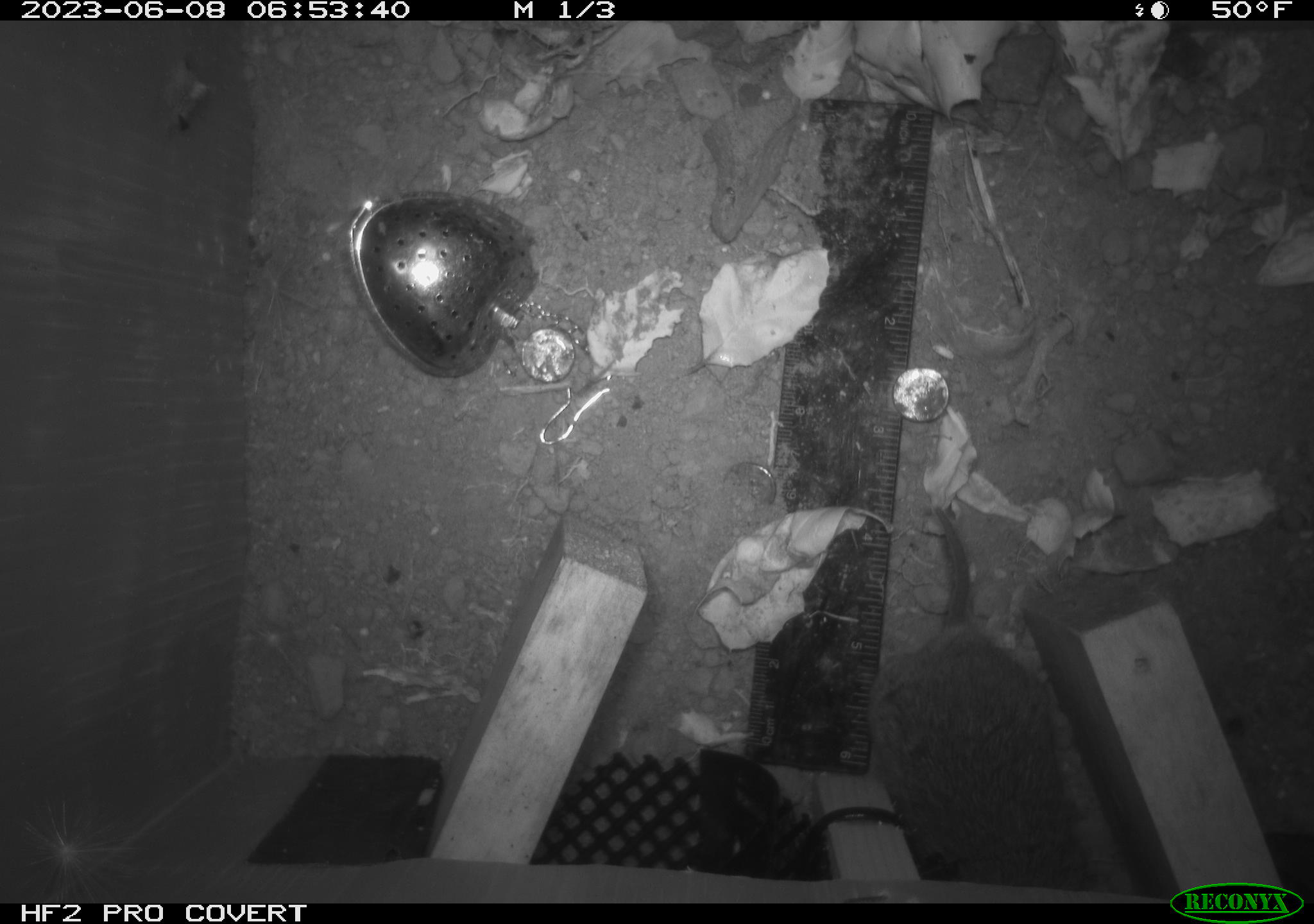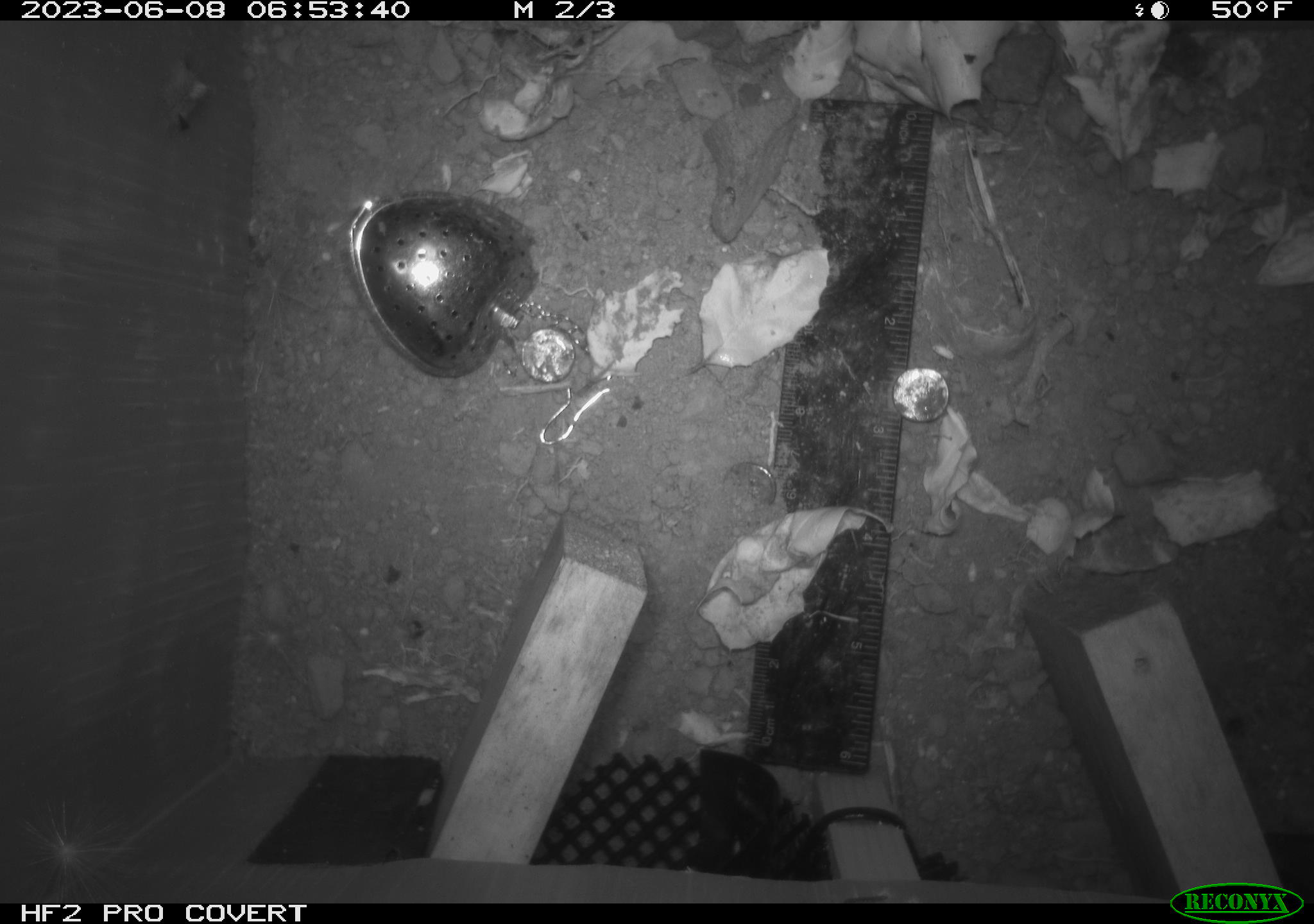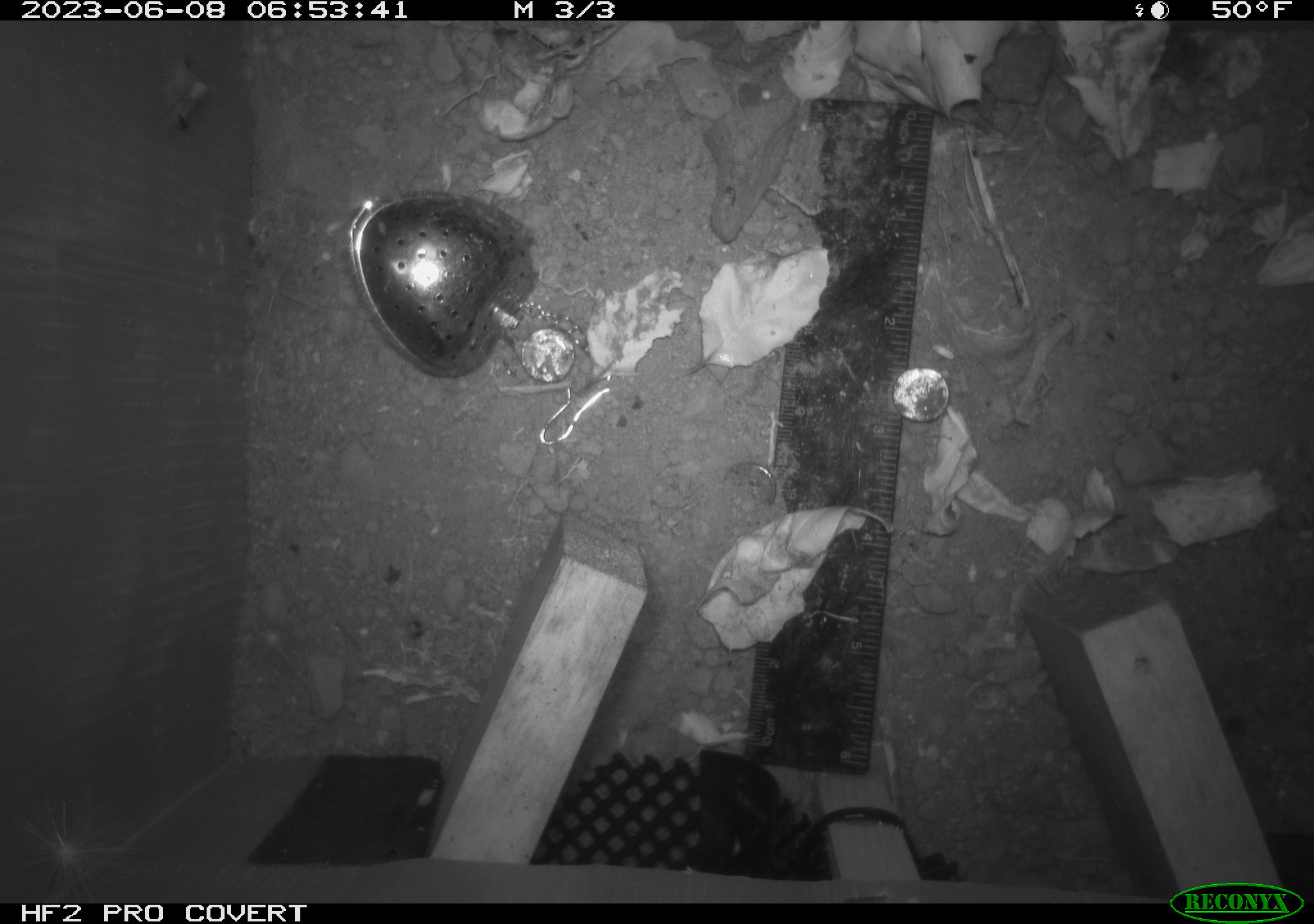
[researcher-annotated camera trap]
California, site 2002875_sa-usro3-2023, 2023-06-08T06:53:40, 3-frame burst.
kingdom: Animalia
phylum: Chordata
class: Mammalia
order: Rodentia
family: Cricetidae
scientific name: Arvicolinae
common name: voles, lemmings, and muskrats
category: arvicolinae subfamily